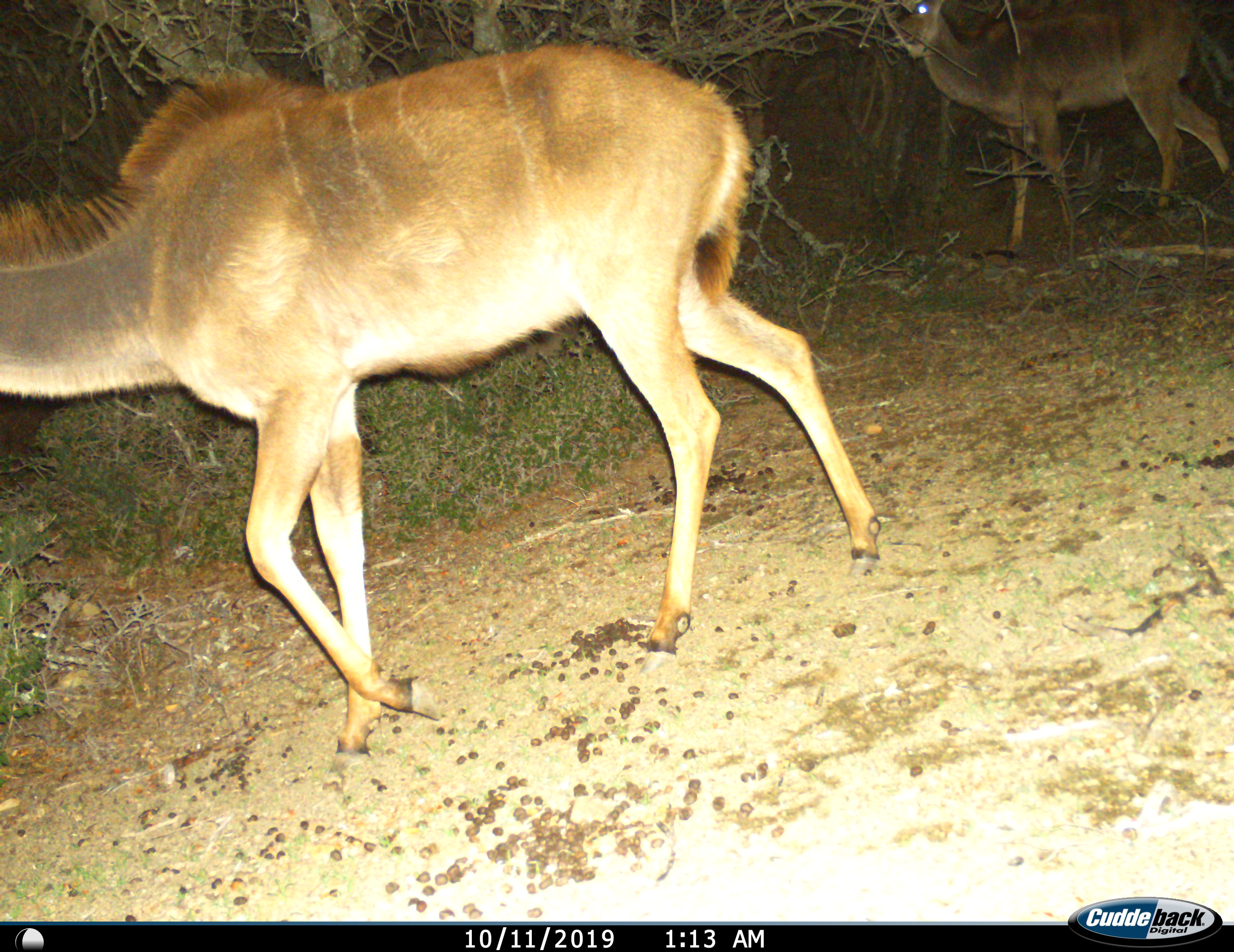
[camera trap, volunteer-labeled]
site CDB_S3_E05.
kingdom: Animalia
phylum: Chordata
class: Mammalia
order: Artiodactyla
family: Bovidae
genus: Tragelaphus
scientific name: Tragelaphus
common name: kudu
Kudu (Tragelaphus), count 2. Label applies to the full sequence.